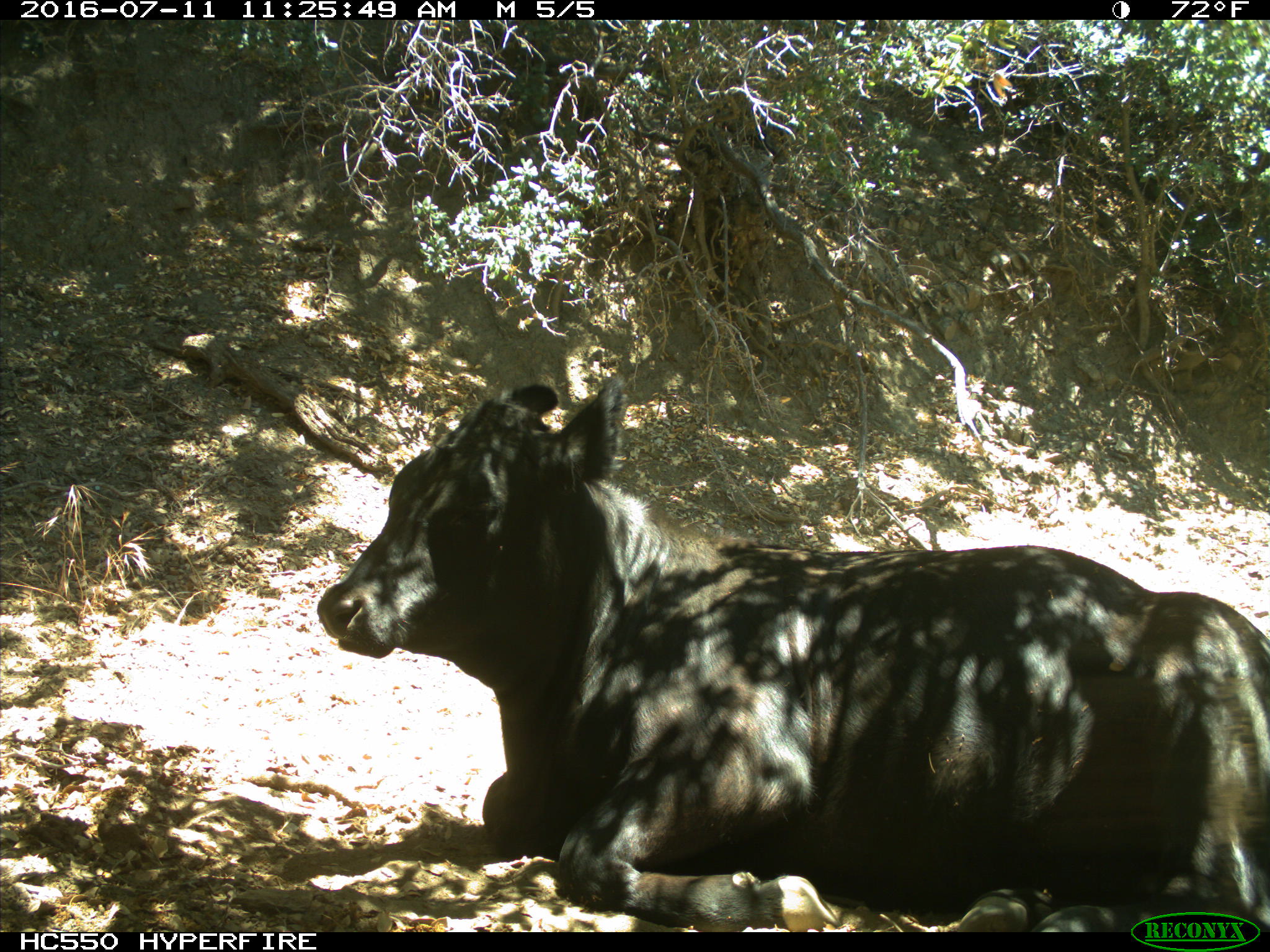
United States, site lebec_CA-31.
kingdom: Animalia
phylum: Chordata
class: Mammalia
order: Artiodactyla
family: Bovidae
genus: Bos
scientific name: Bos taurus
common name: domestic cow